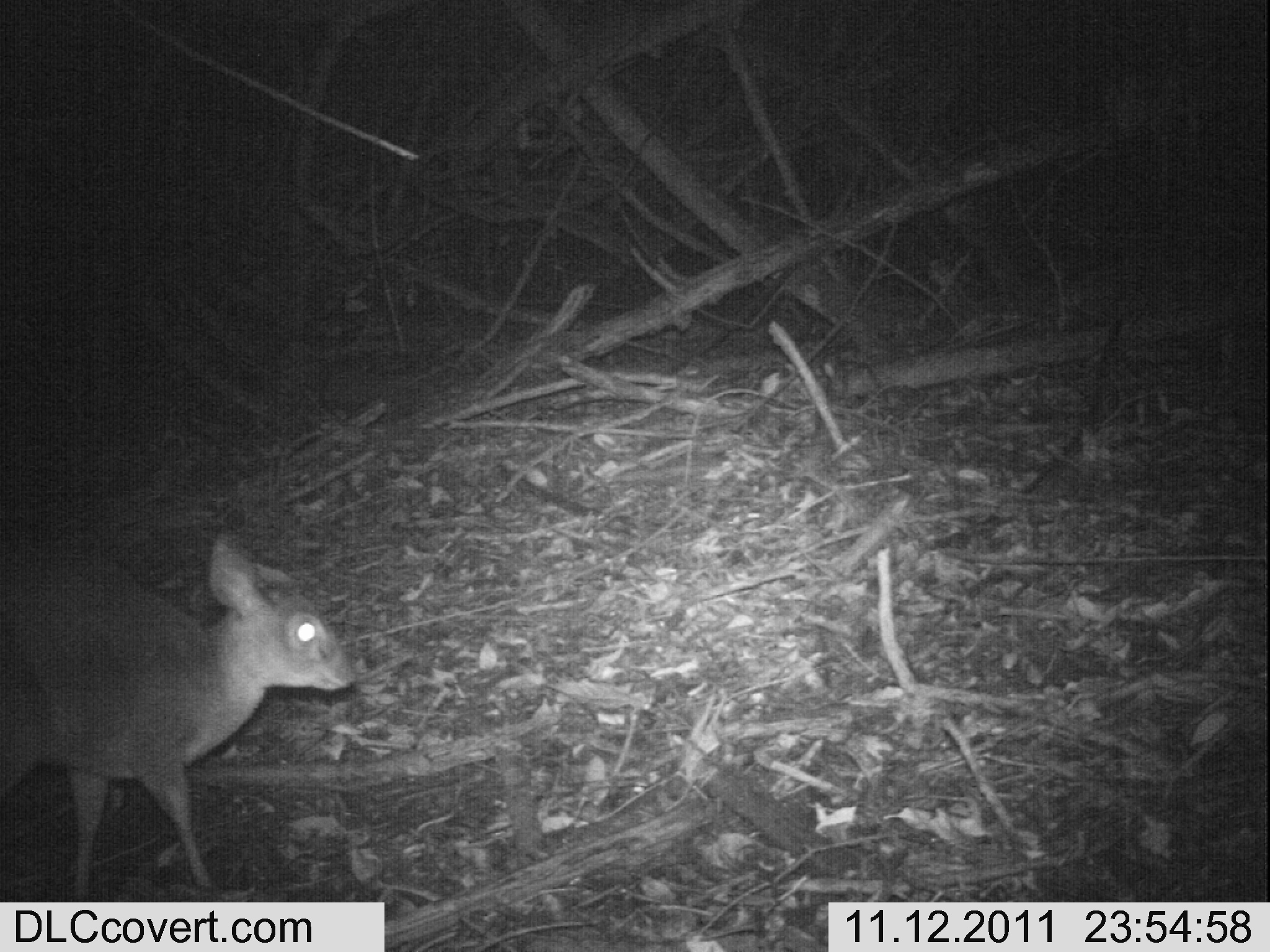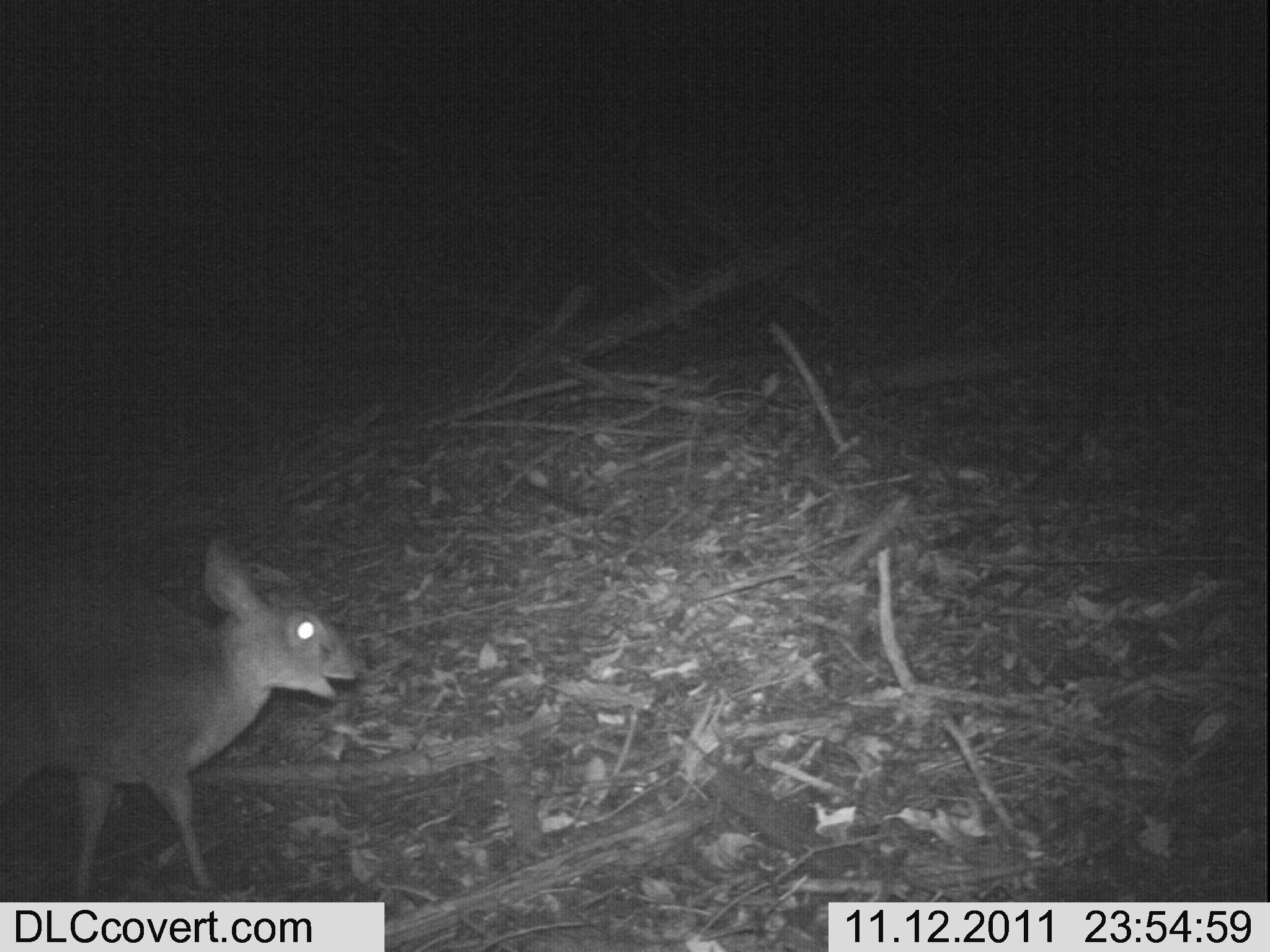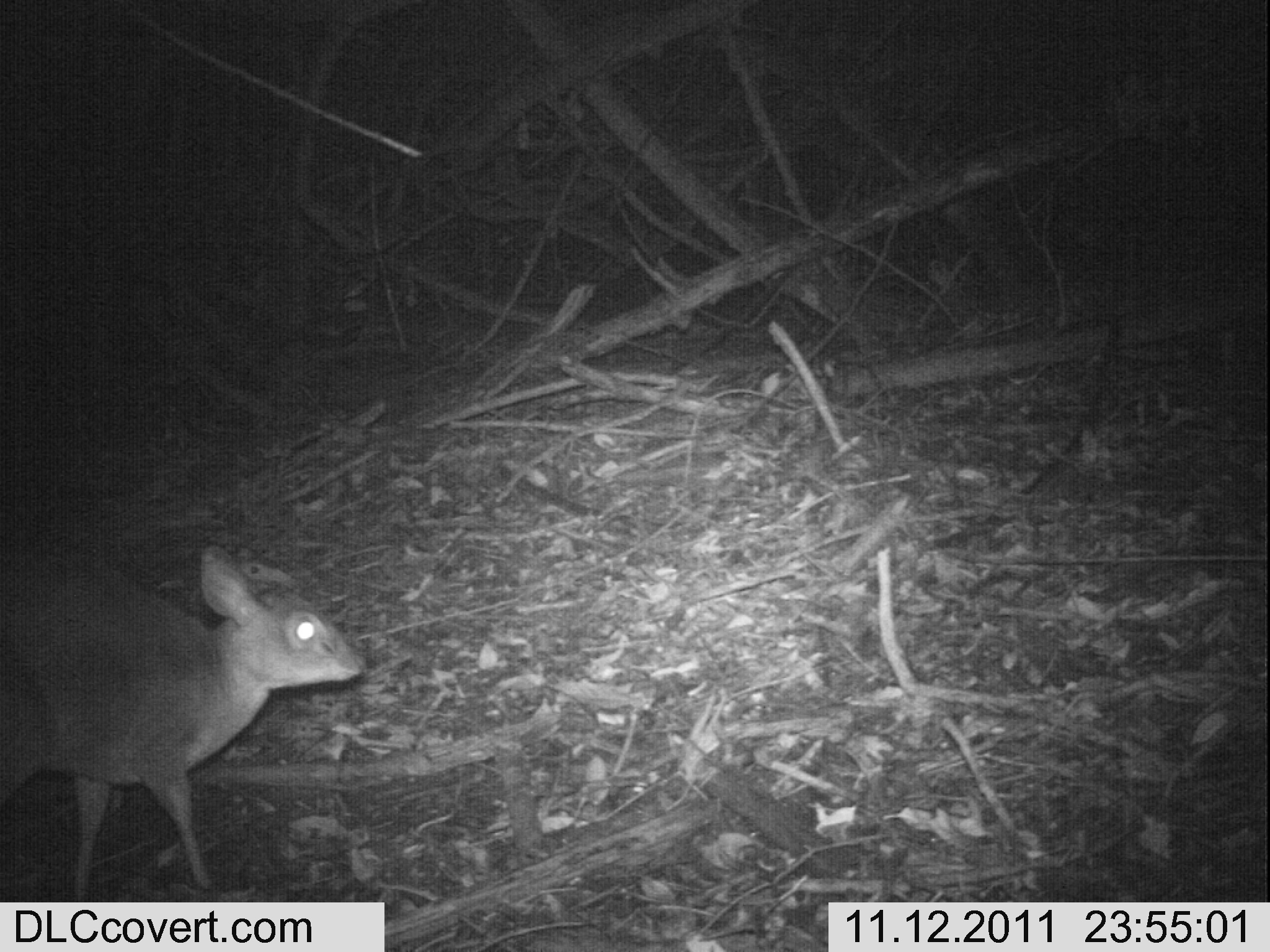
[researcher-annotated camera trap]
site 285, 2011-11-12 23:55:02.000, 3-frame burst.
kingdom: Animalia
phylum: Chordata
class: Mammalia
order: Artiodactyla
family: Bovidae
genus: Nesotragus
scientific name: Nesotragus moschatus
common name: suni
Nesotragus moschatus (suni), count 1.